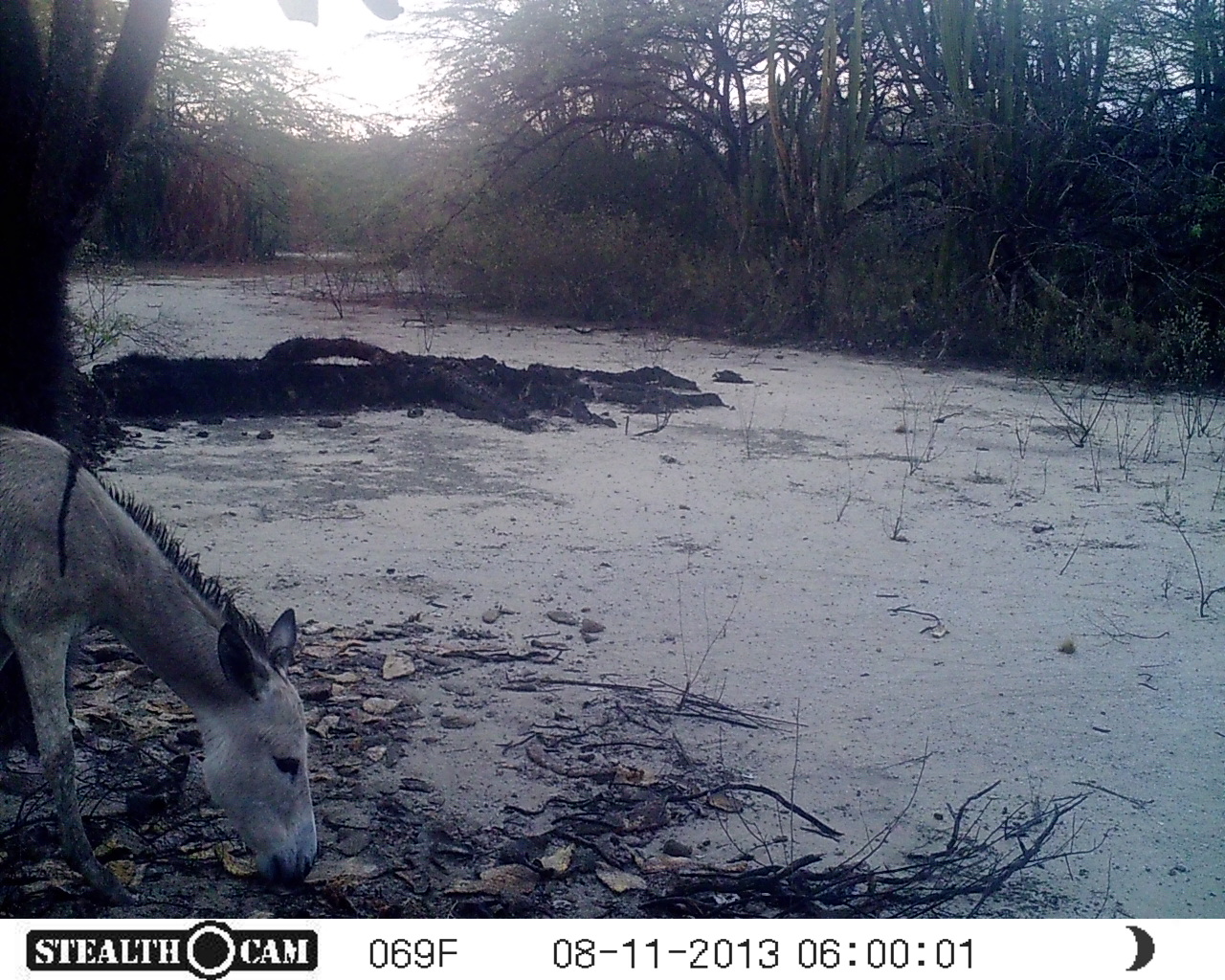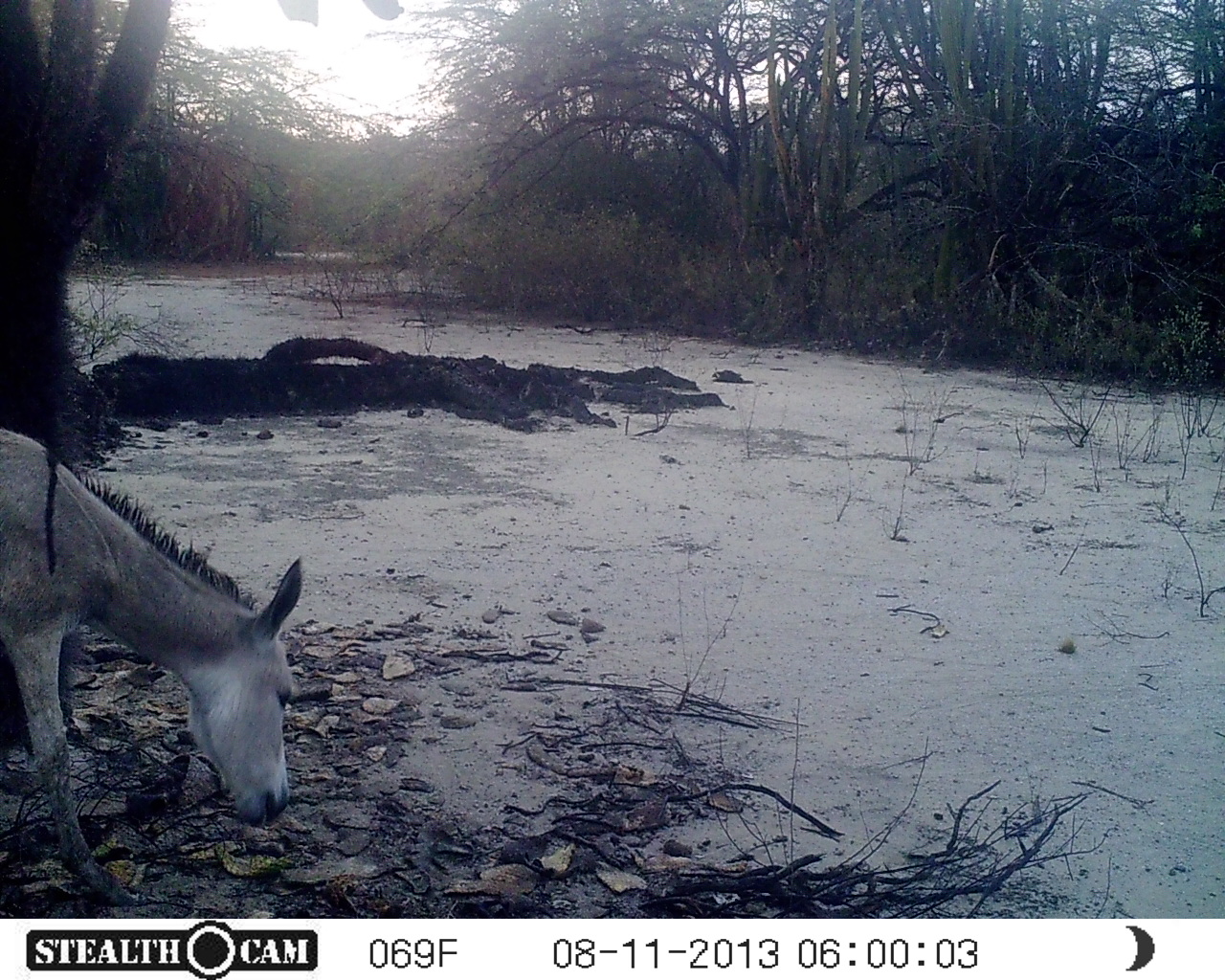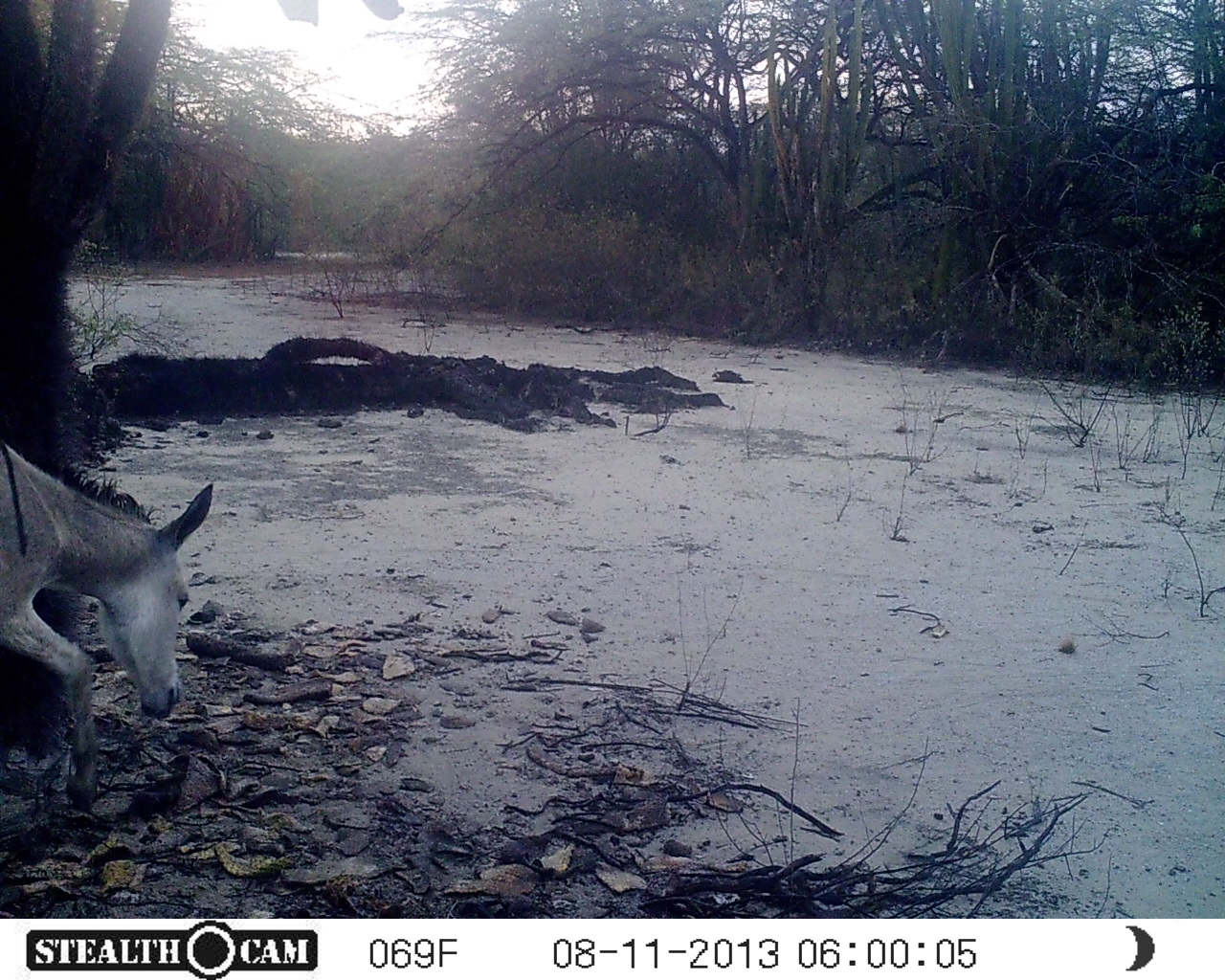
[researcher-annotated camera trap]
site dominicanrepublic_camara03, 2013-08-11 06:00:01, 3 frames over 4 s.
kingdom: Animalia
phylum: Chordata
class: Mammalia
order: Perissodactyla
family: Equidae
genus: Equus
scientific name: Equus asinus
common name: donkey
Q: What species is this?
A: Donkey (Equus asinus).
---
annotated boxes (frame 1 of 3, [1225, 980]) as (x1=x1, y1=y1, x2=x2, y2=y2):
donkey: (x1=0, y1=426, x2=321, y2=911)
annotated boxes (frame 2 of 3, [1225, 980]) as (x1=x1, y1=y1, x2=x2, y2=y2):
donkey: (x1=0, y1=424, x2=311, y2=904)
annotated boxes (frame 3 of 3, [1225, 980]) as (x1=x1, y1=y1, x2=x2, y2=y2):
donkey: (x1=4, y1=444, x2=222, y2=819)